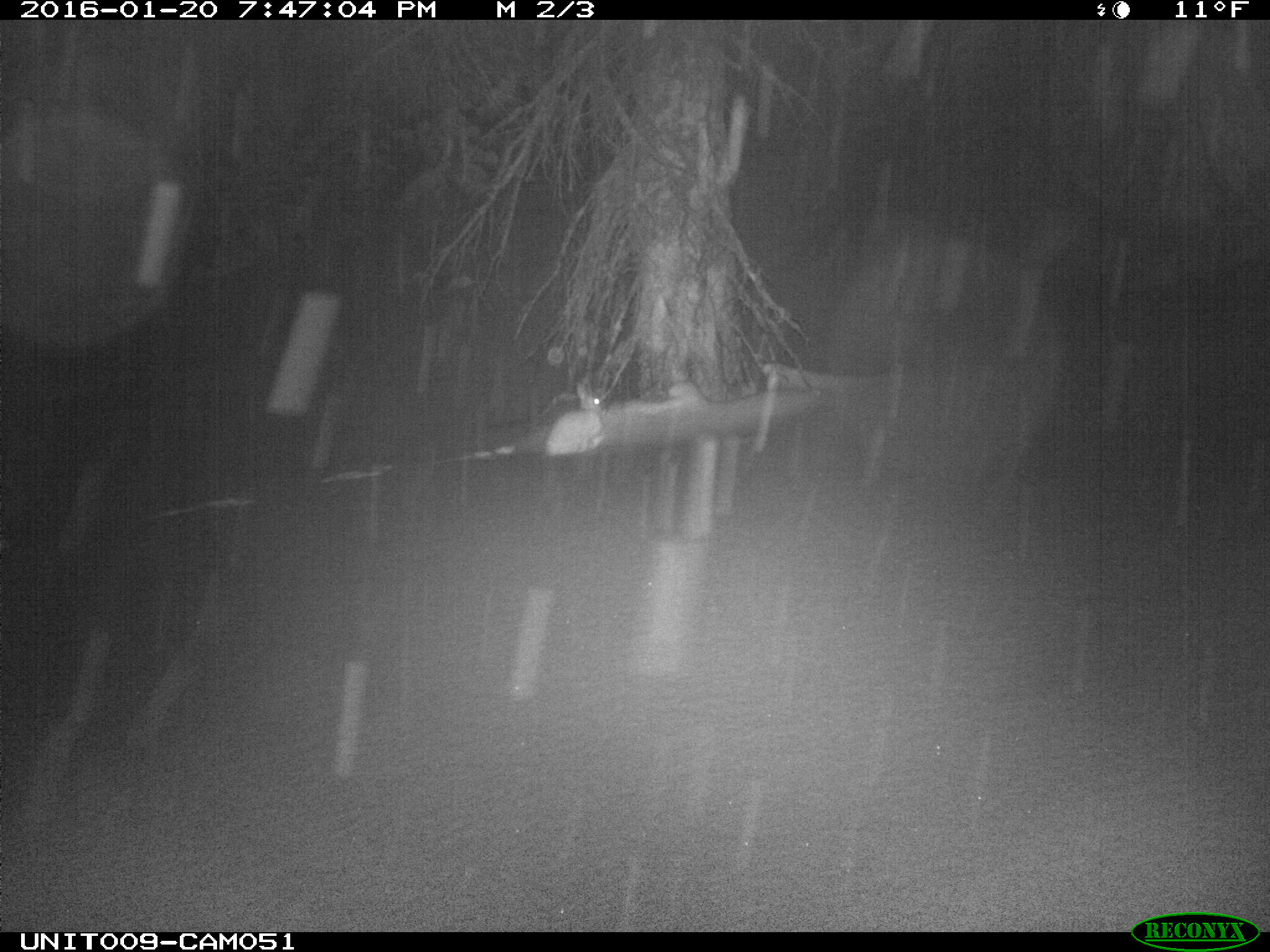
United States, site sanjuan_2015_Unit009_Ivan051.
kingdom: Animalia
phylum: Chordata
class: Mammalia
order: Lagomorpha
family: Leporidae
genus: Lepus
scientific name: Lepus americanus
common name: snowshoe hare